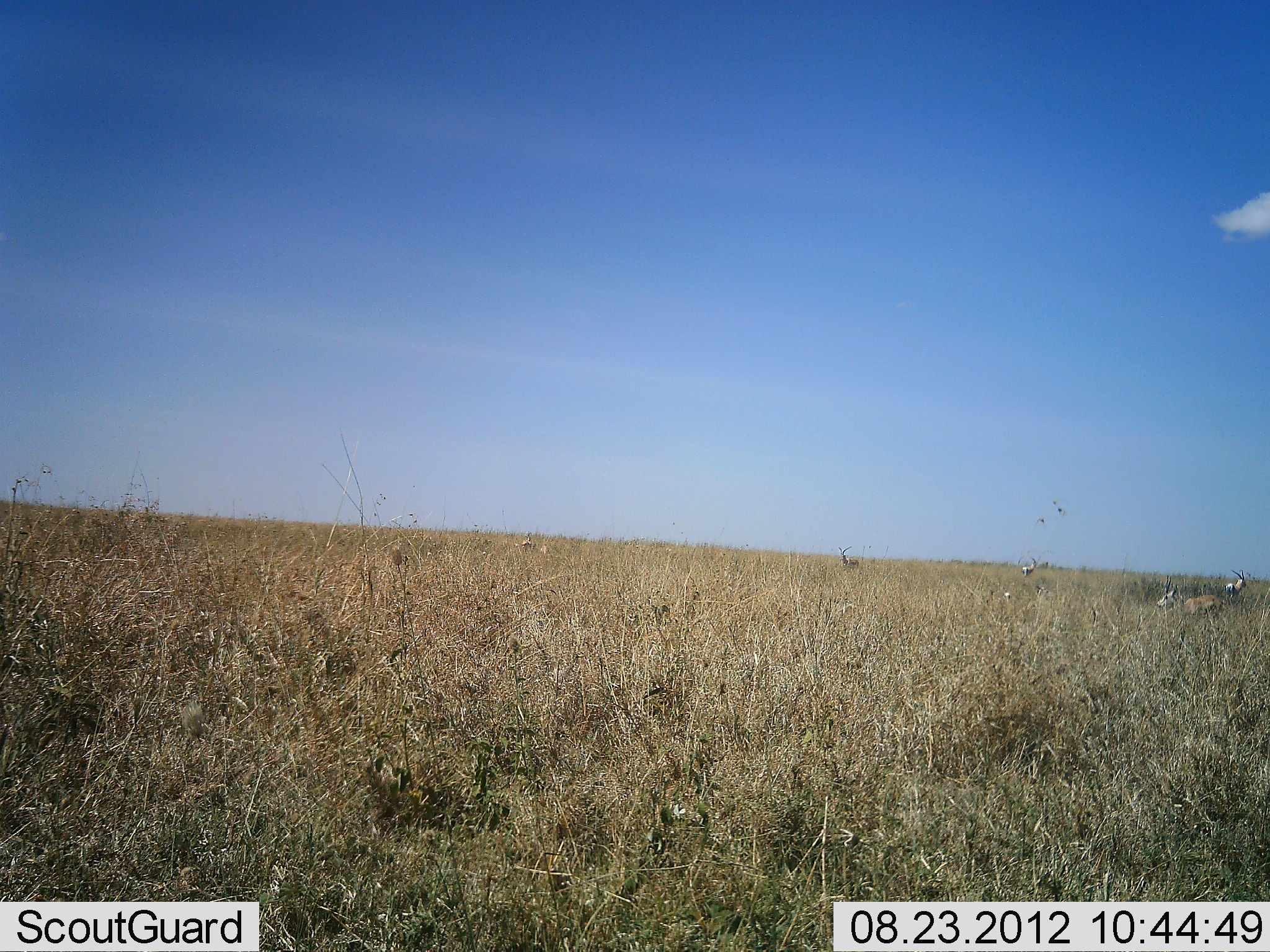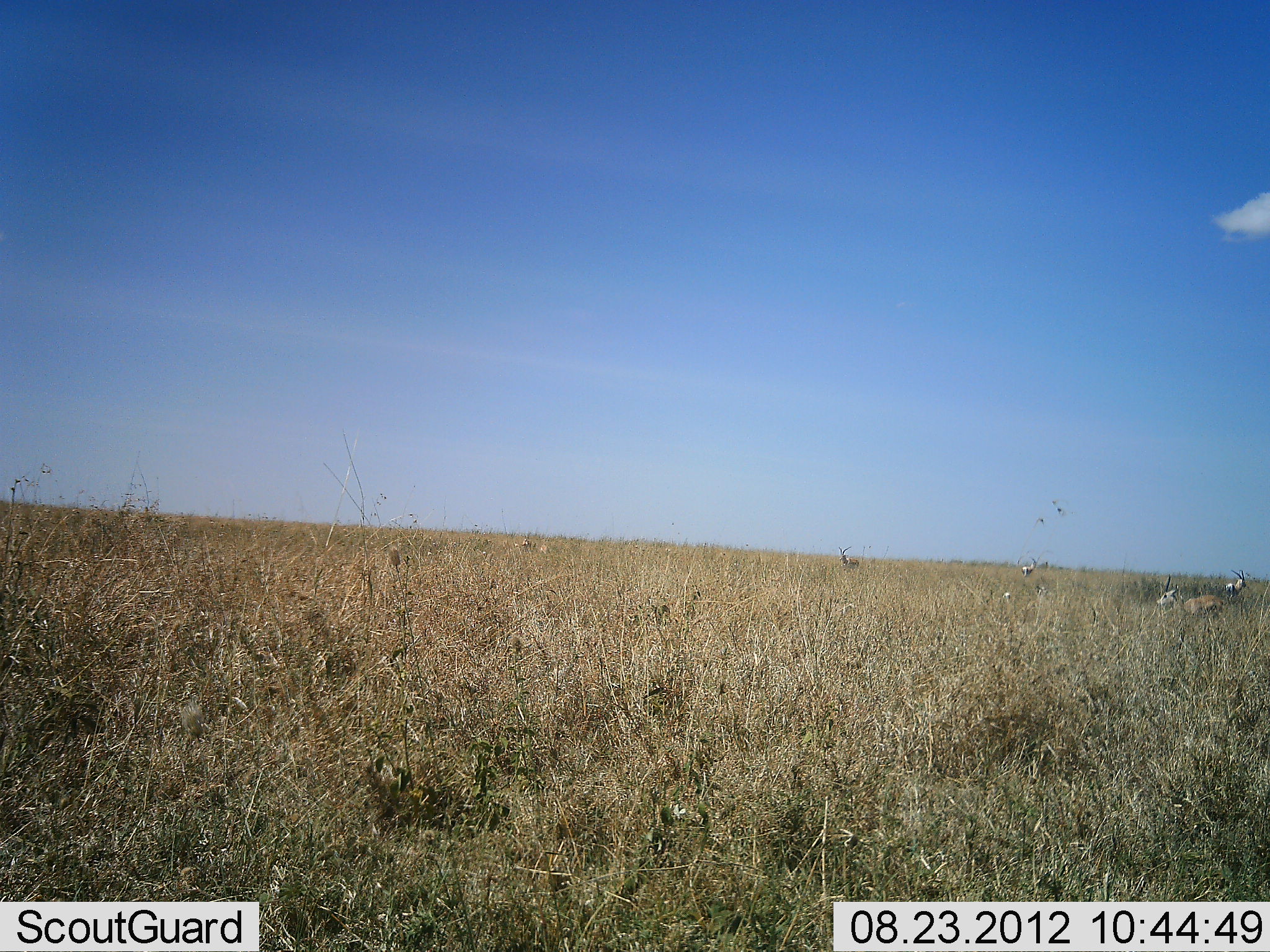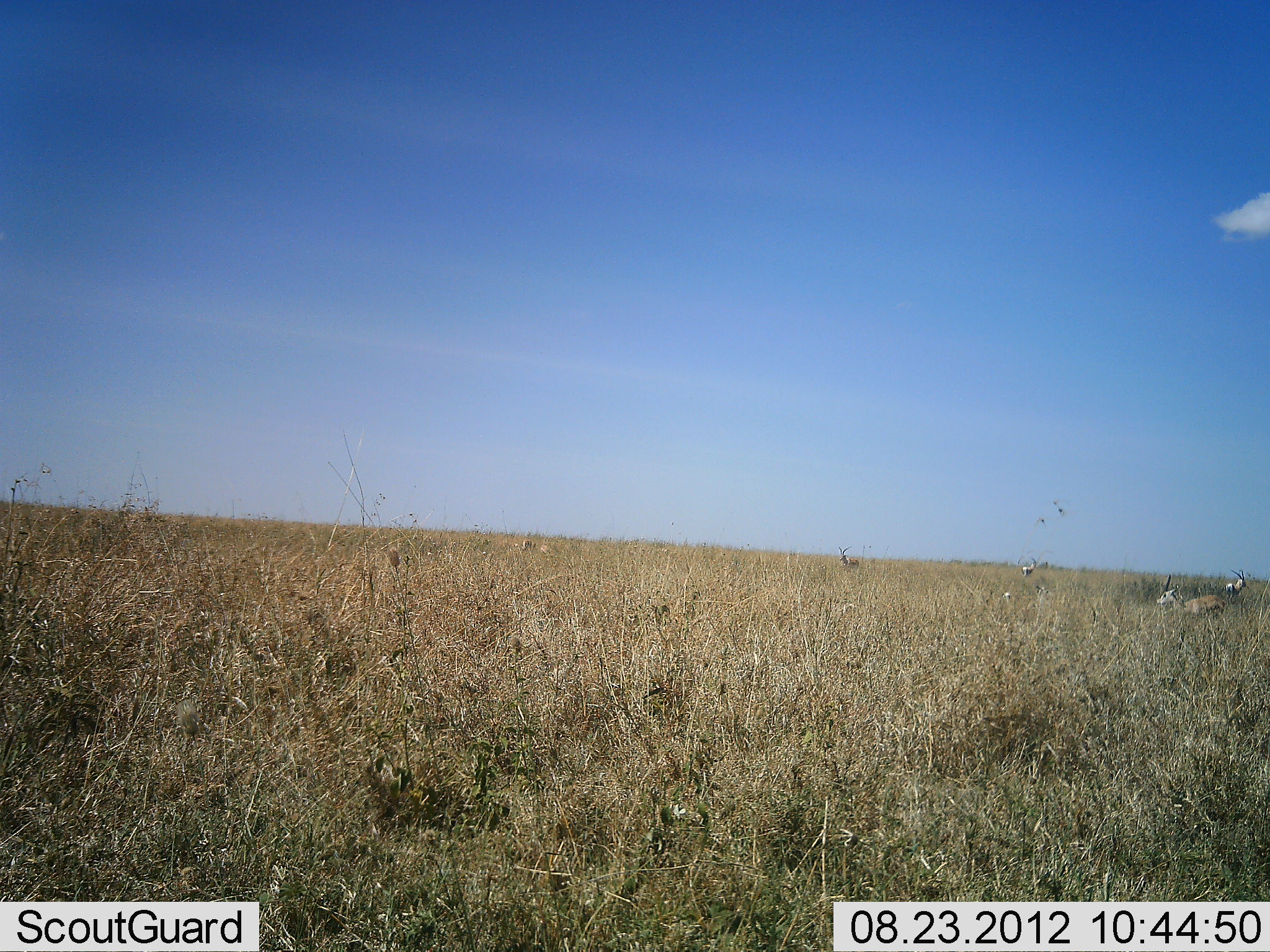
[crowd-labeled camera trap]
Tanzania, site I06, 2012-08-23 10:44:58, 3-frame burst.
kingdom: Animalia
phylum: Chordata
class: Mammalia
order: Artiodactyla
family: Bovidae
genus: Nanger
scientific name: Nanger granti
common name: grant's gazelle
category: gazellegrants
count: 4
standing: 100%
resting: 0%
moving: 0%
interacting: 0%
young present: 0%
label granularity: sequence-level